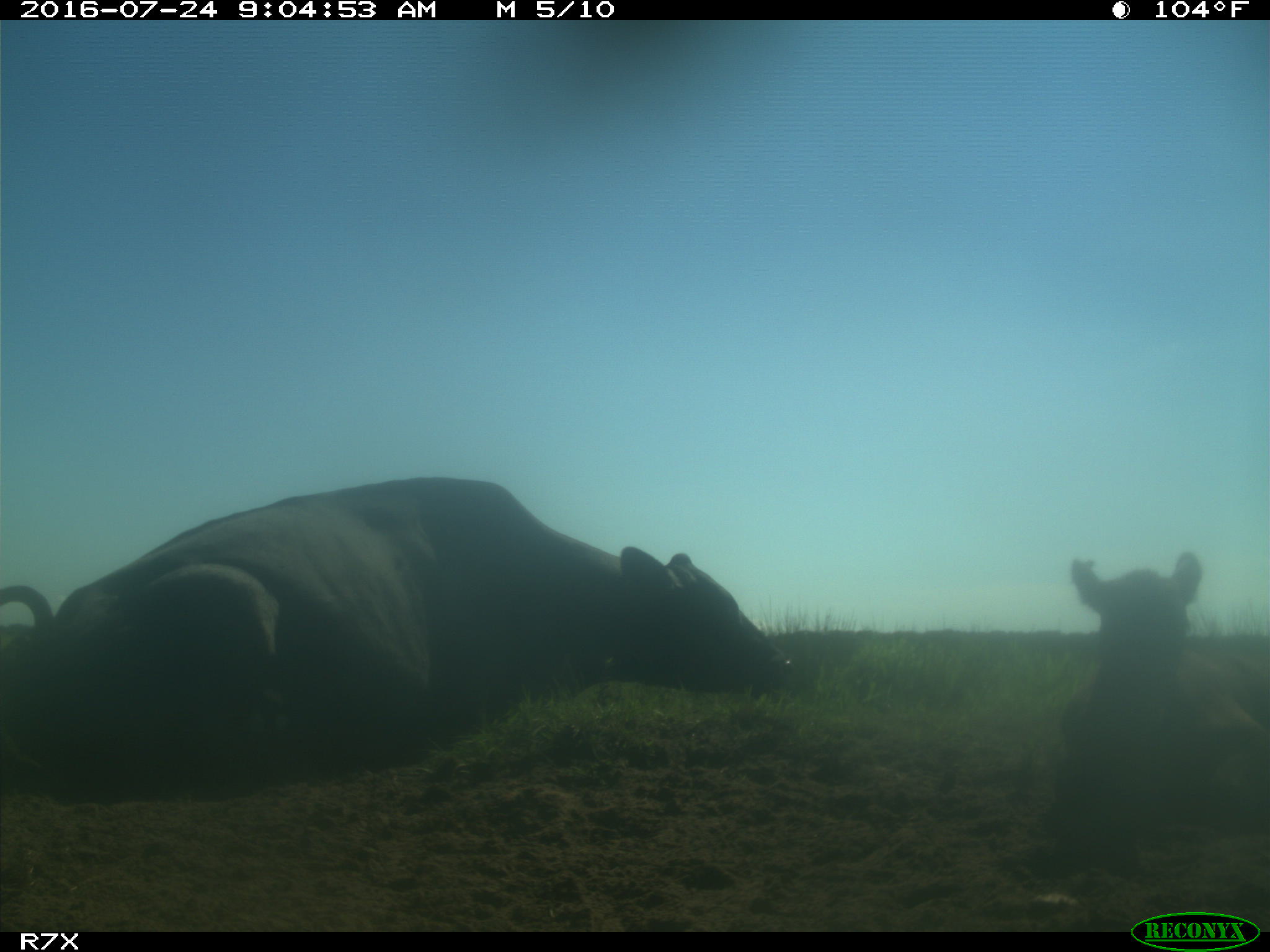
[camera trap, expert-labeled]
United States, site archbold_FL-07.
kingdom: Animalia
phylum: Chordata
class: Mammalia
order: Artiodactyla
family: Bovidae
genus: Bos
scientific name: Bos taurus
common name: domestic cow